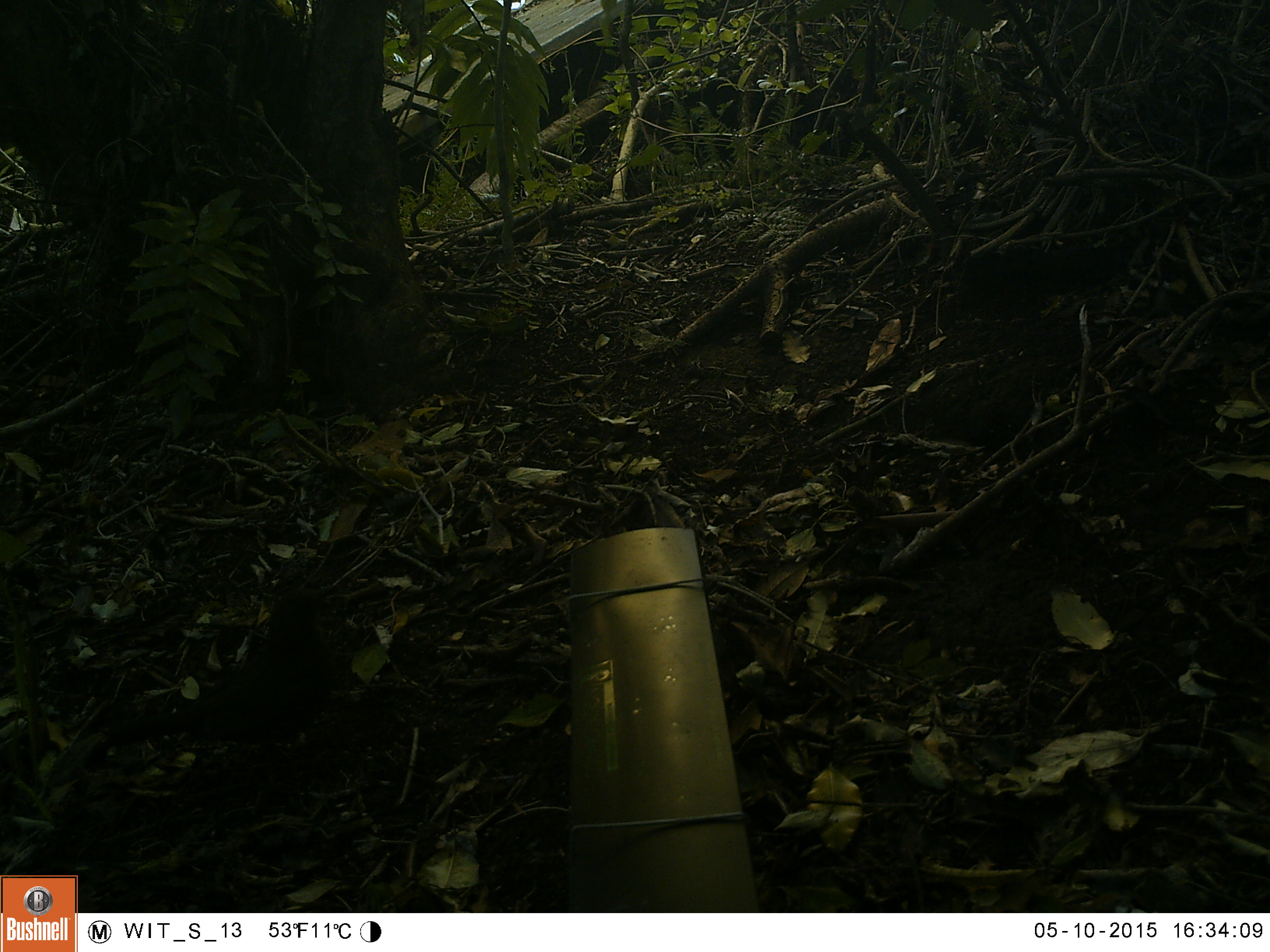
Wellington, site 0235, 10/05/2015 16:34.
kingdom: Animalia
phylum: Chordata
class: Aves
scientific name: Aves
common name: bird